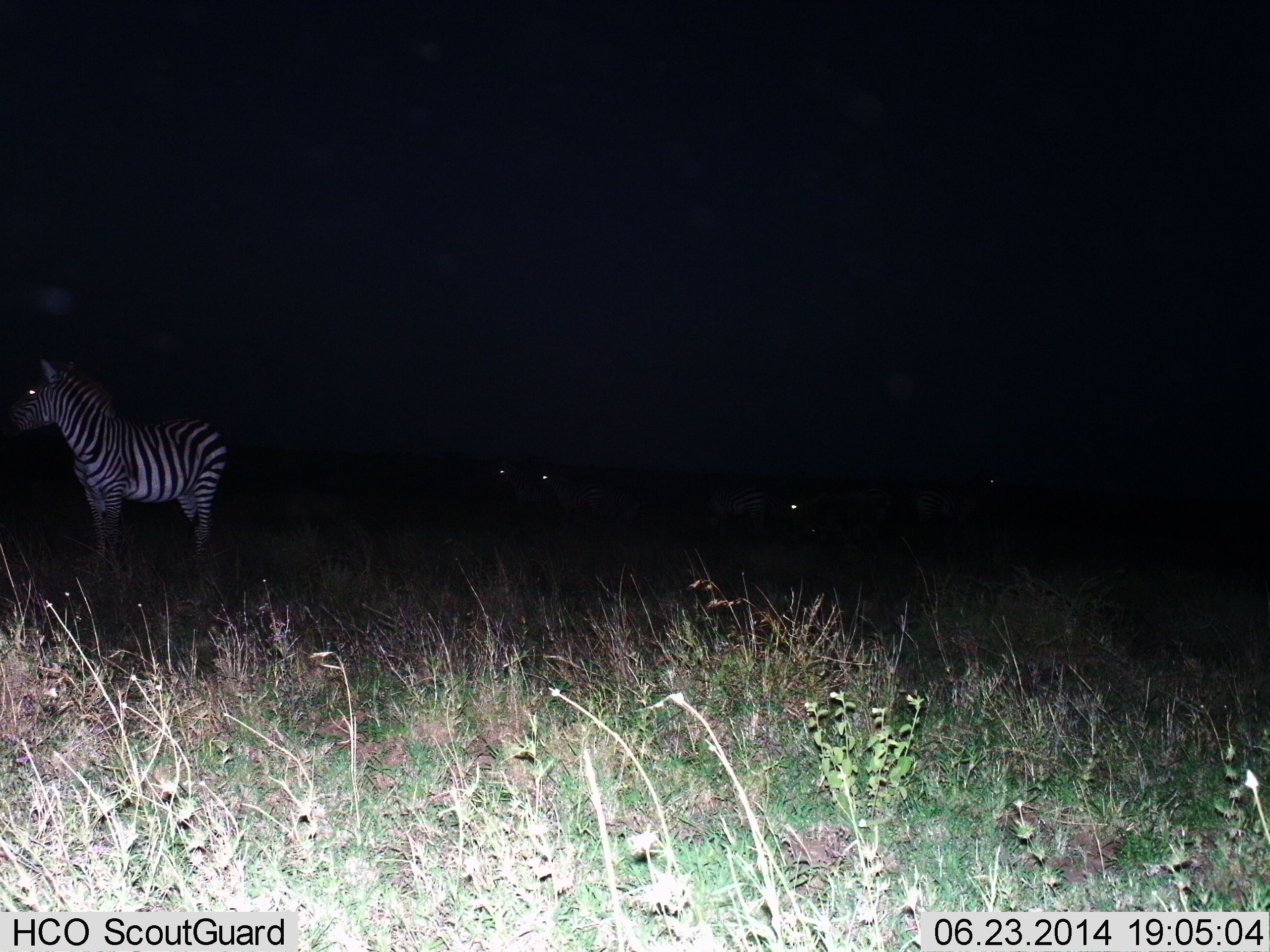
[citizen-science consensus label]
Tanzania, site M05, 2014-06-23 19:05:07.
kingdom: Animalia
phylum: Chordata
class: Mammalia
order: Perissodactyla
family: Equidae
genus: Equus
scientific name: Equus quagga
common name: plains zebra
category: zebra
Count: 1.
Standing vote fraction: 90%.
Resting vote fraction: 0%.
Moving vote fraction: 10%.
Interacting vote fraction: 0%.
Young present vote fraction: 0%.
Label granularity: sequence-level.